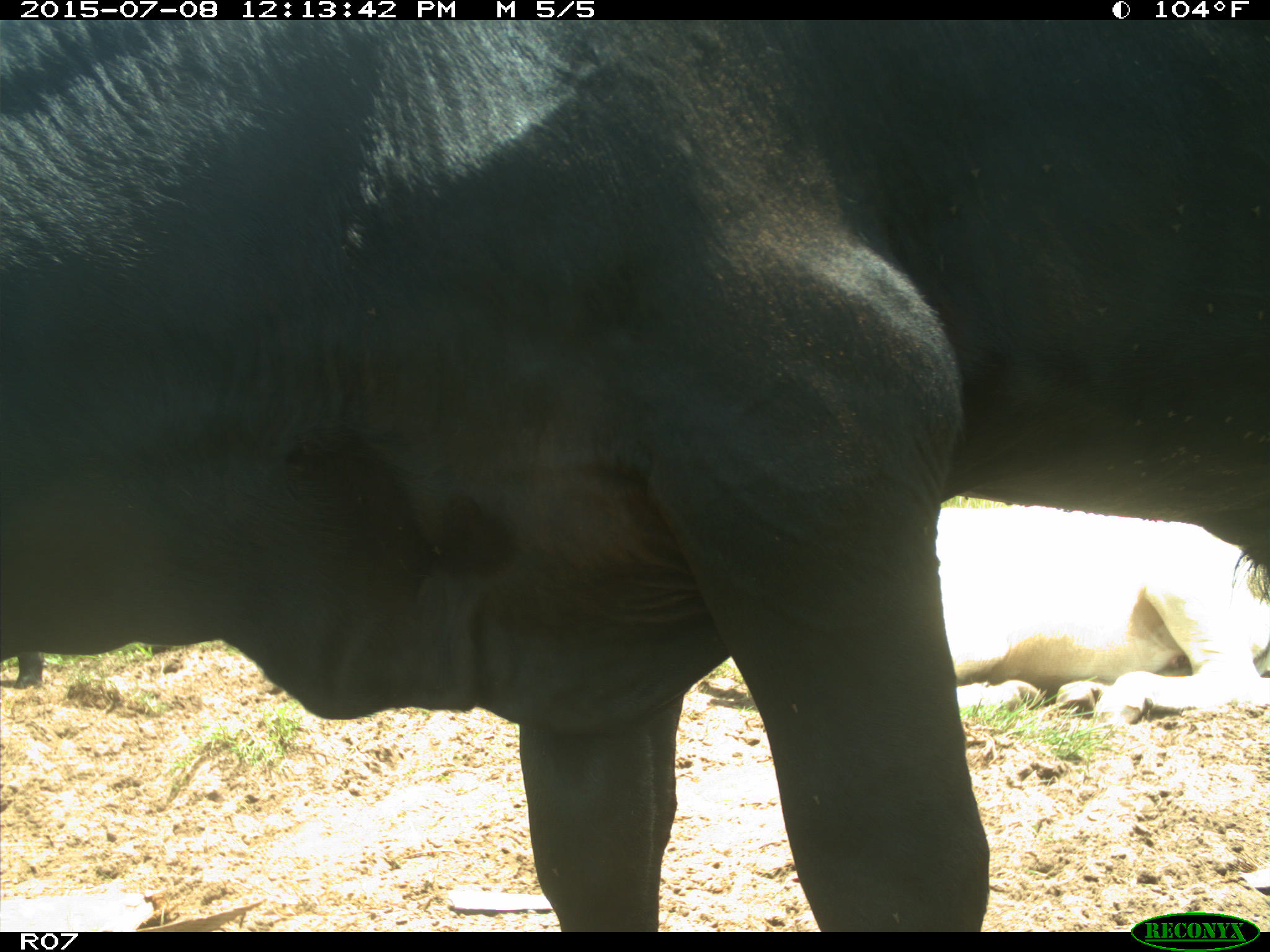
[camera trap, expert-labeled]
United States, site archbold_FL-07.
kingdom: Animalia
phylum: Chordata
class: Mammalia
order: Artiodactyla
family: Bovidae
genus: Bos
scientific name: Bos taurus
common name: domestic cow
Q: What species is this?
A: Bos taurus (domestic cow).